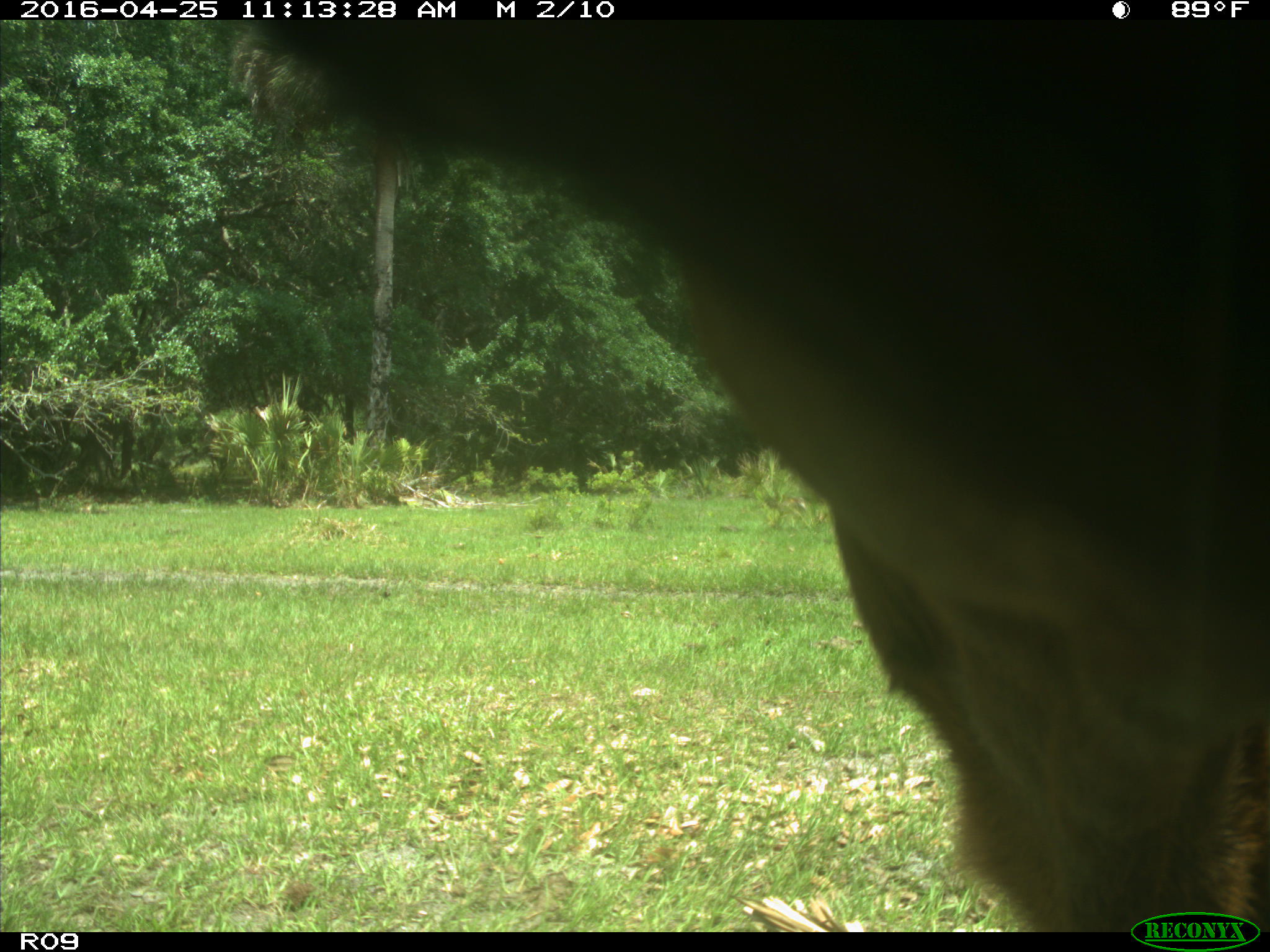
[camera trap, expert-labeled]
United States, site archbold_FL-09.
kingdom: Animalia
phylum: Chordata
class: Mammalia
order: Artiodactyla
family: Bovidae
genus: Bos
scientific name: Bos taurus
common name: domestic cow